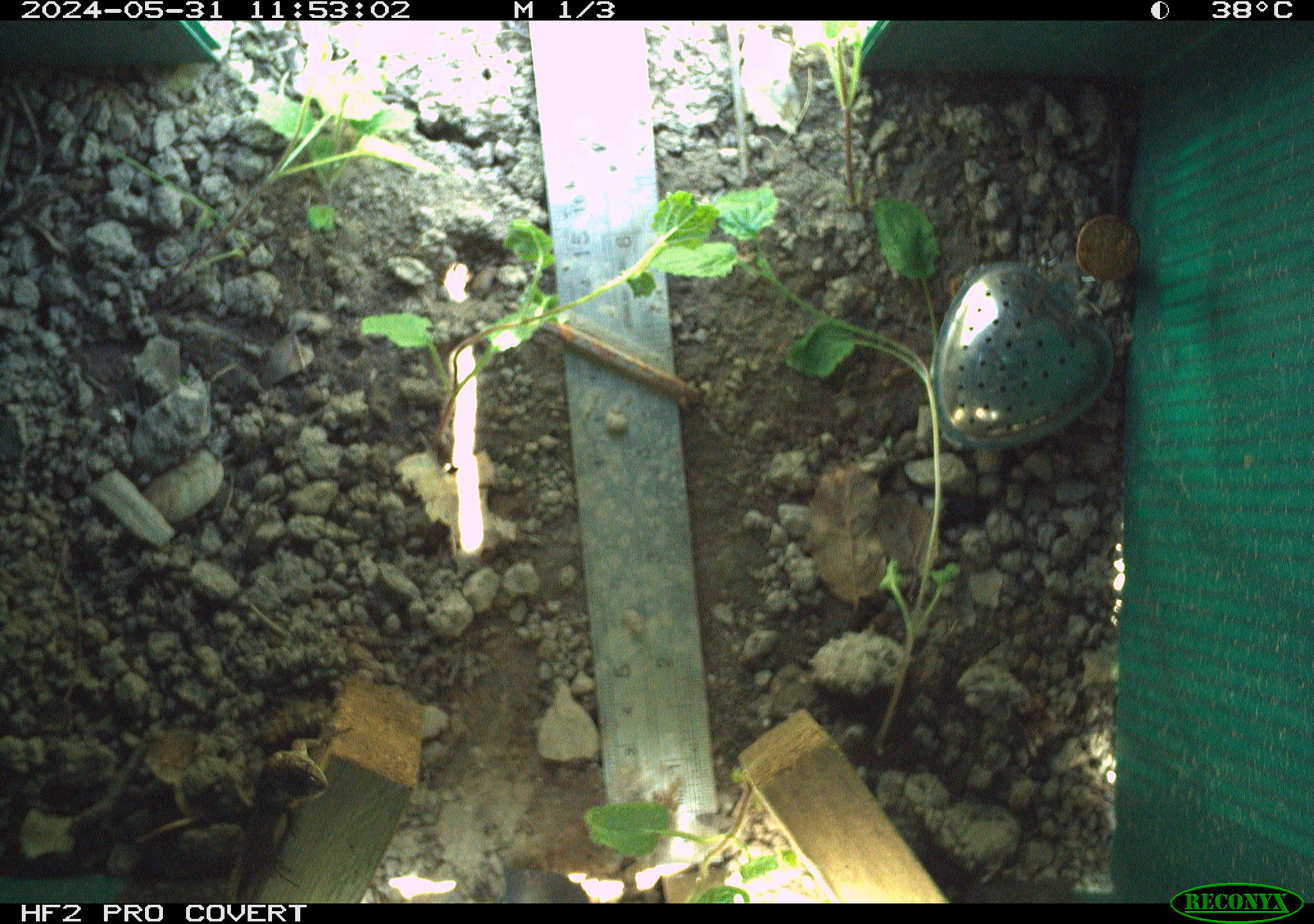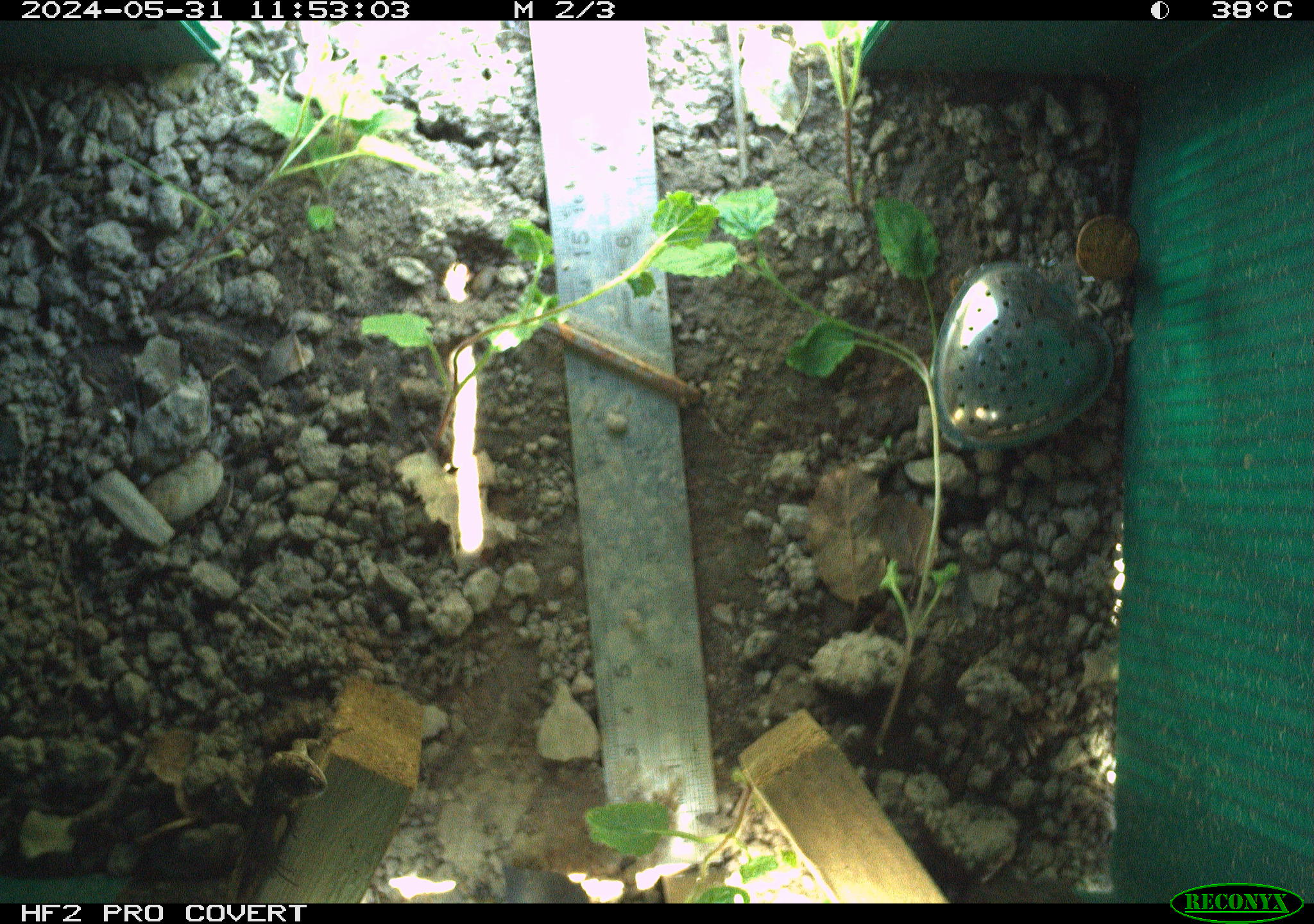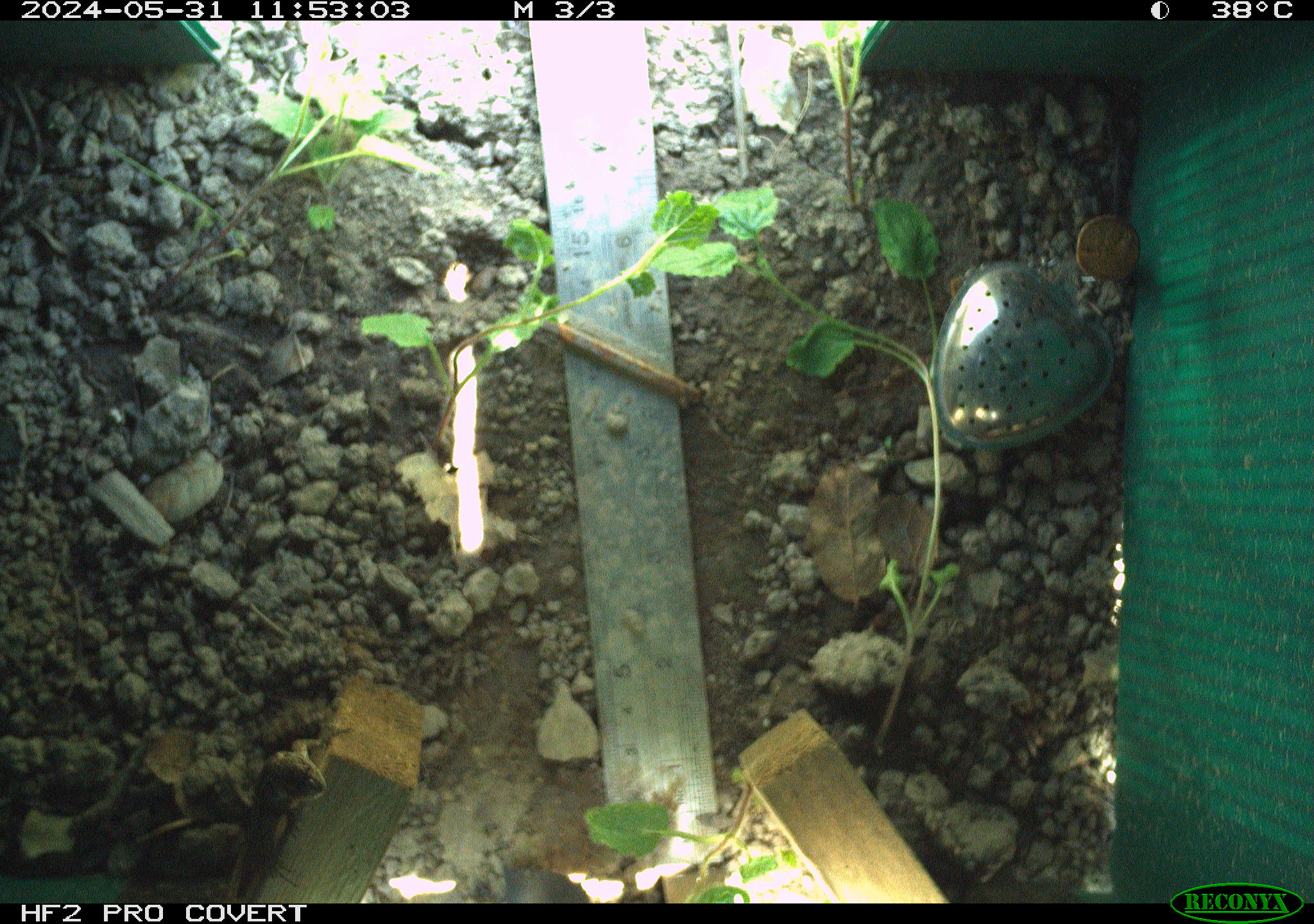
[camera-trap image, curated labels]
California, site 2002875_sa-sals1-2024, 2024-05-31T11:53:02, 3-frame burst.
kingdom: Animalia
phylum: Chordata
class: Reptilia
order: Squamata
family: Phrynosomatidae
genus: Sceloporus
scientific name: Sceloporus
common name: spiny lizards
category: sceloporus species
Sceloporus species (spiny lizards) (Sceloporus).